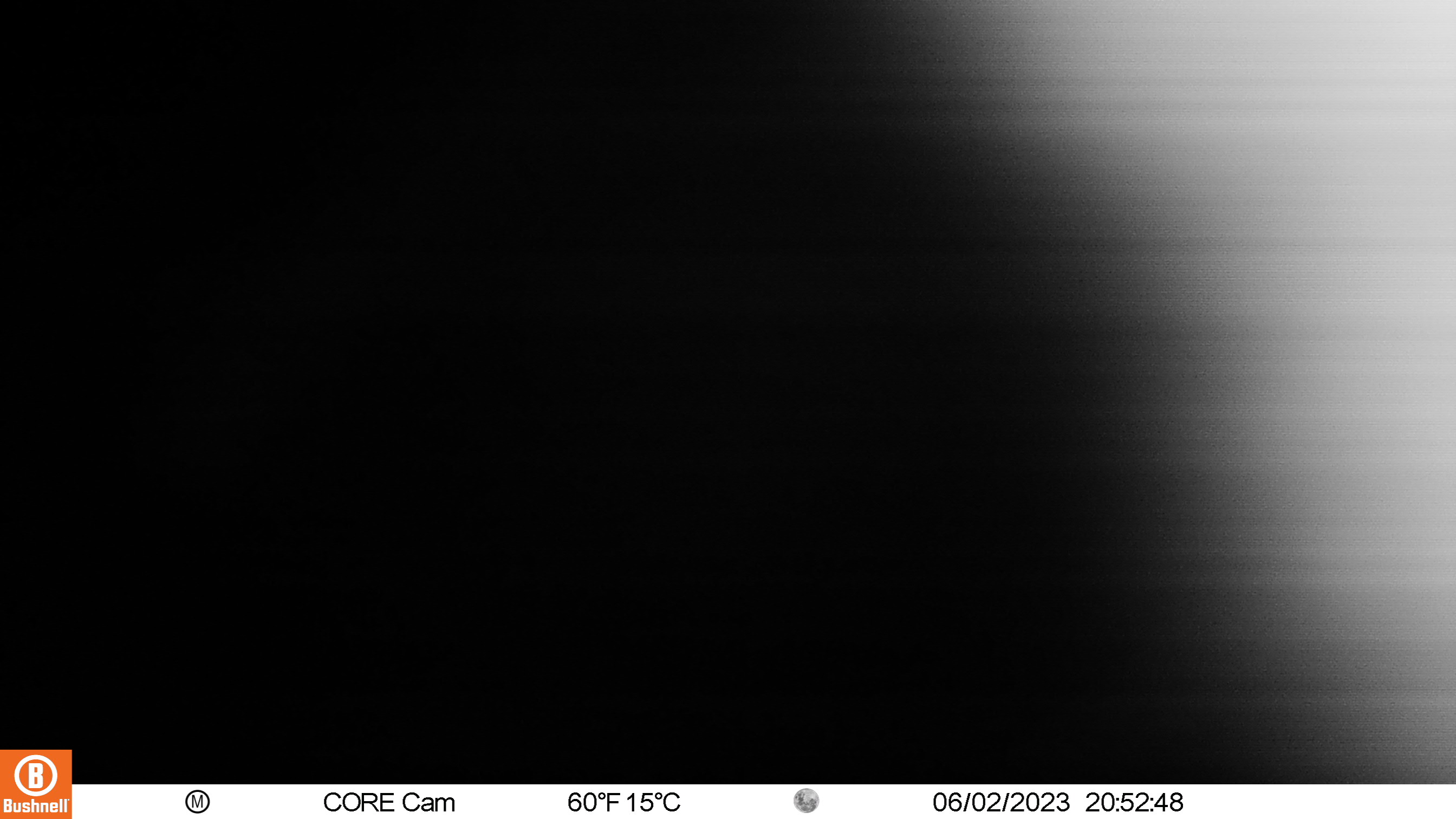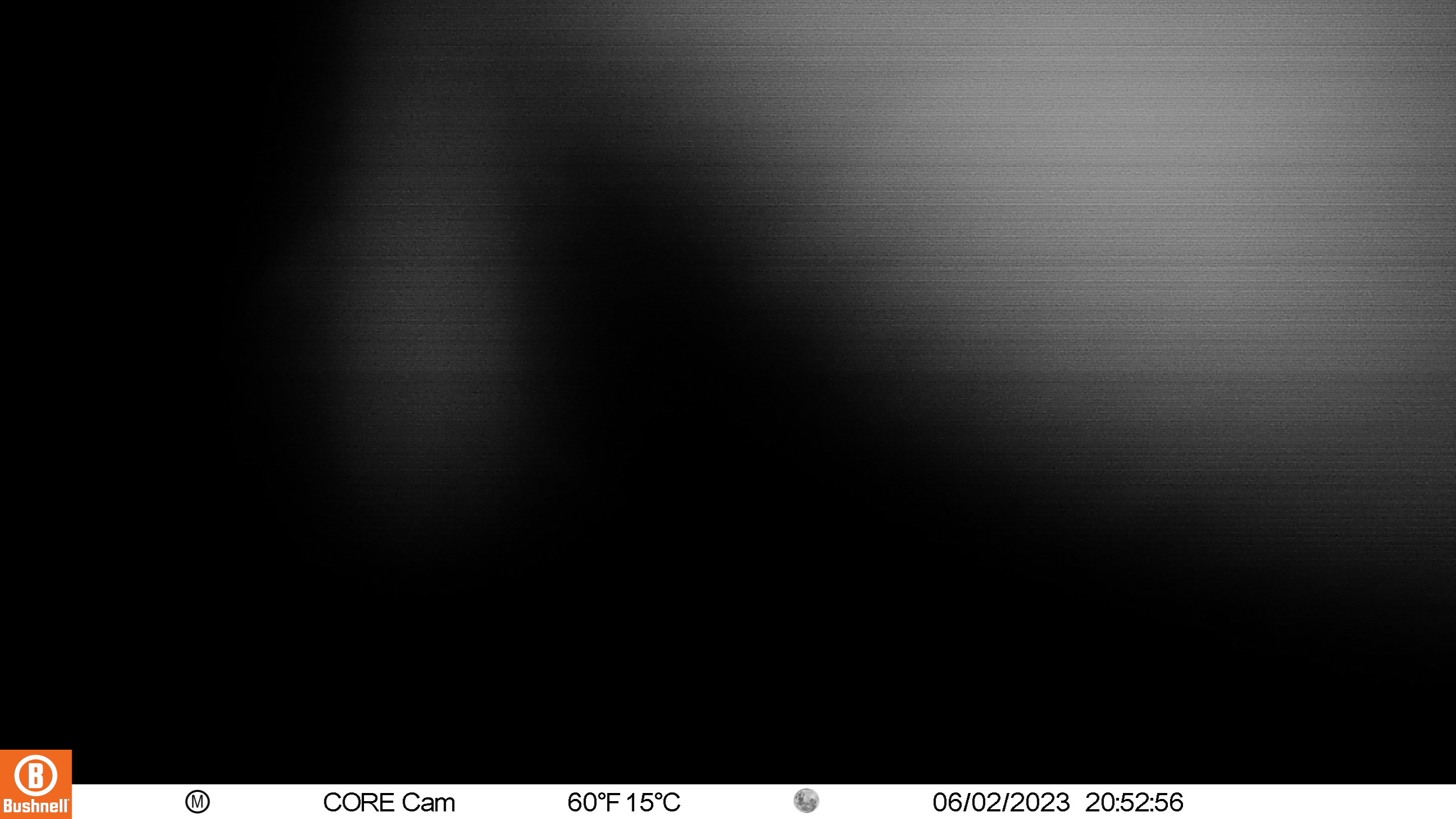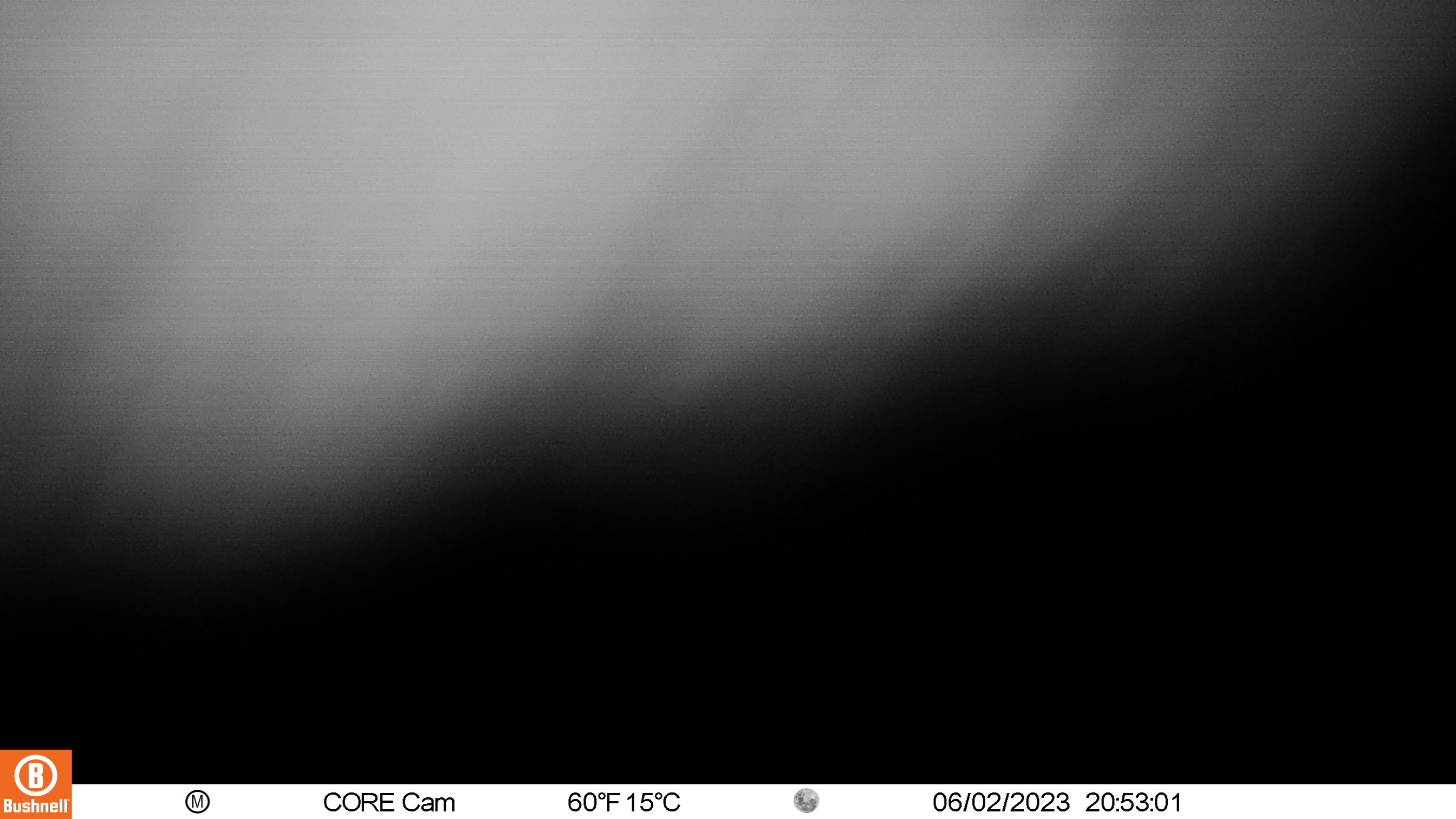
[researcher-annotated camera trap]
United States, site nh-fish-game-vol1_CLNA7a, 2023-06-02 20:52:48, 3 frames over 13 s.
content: unidentified animal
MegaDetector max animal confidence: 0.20